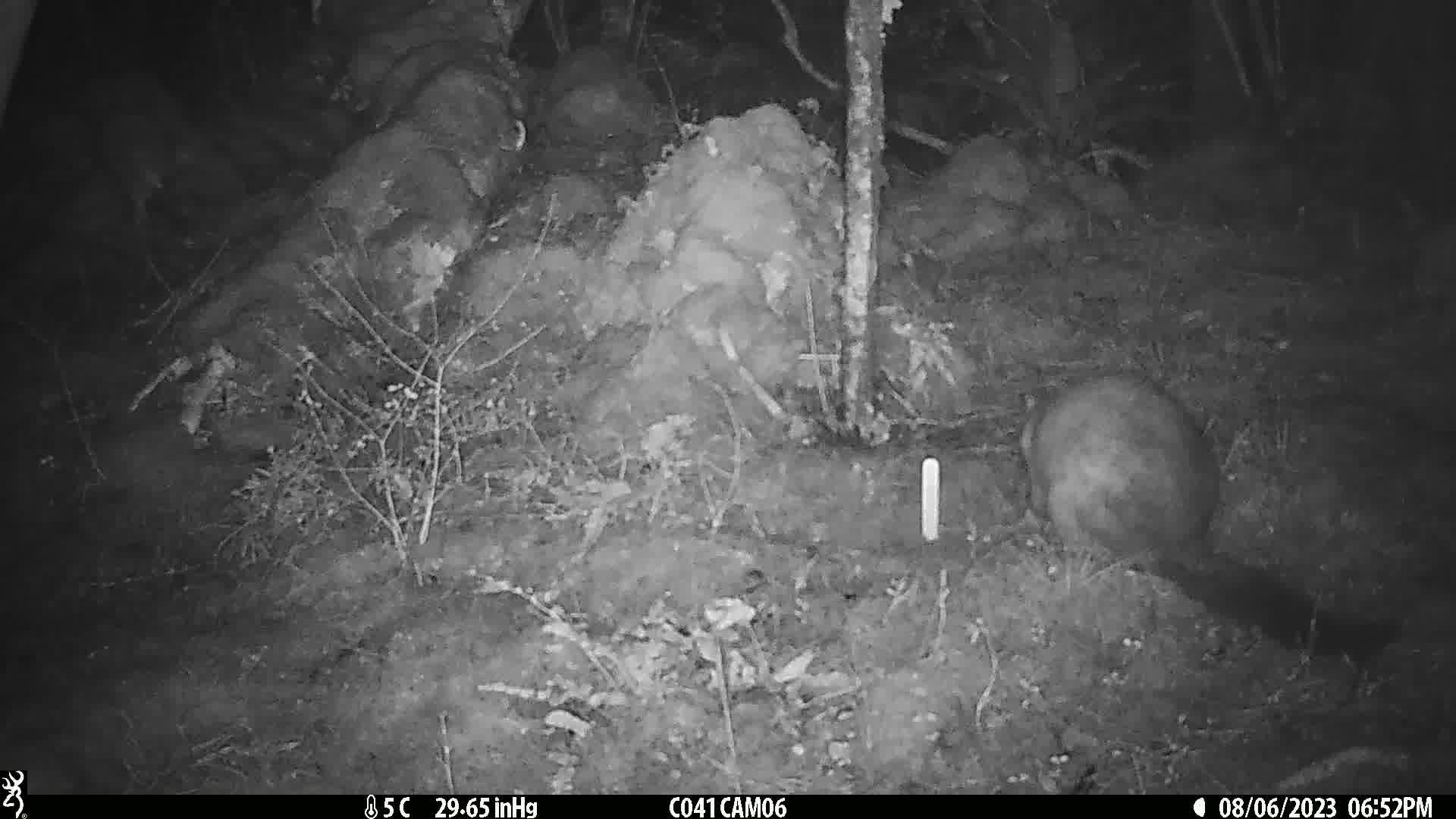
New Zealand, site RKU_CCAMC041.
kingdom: Animalia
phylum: Chordata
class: Mammalia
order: Diprotodontia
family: Phalangeridae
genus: Trichosurus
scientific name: Trichosurus vulpecula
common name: common brushtail possum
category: possum